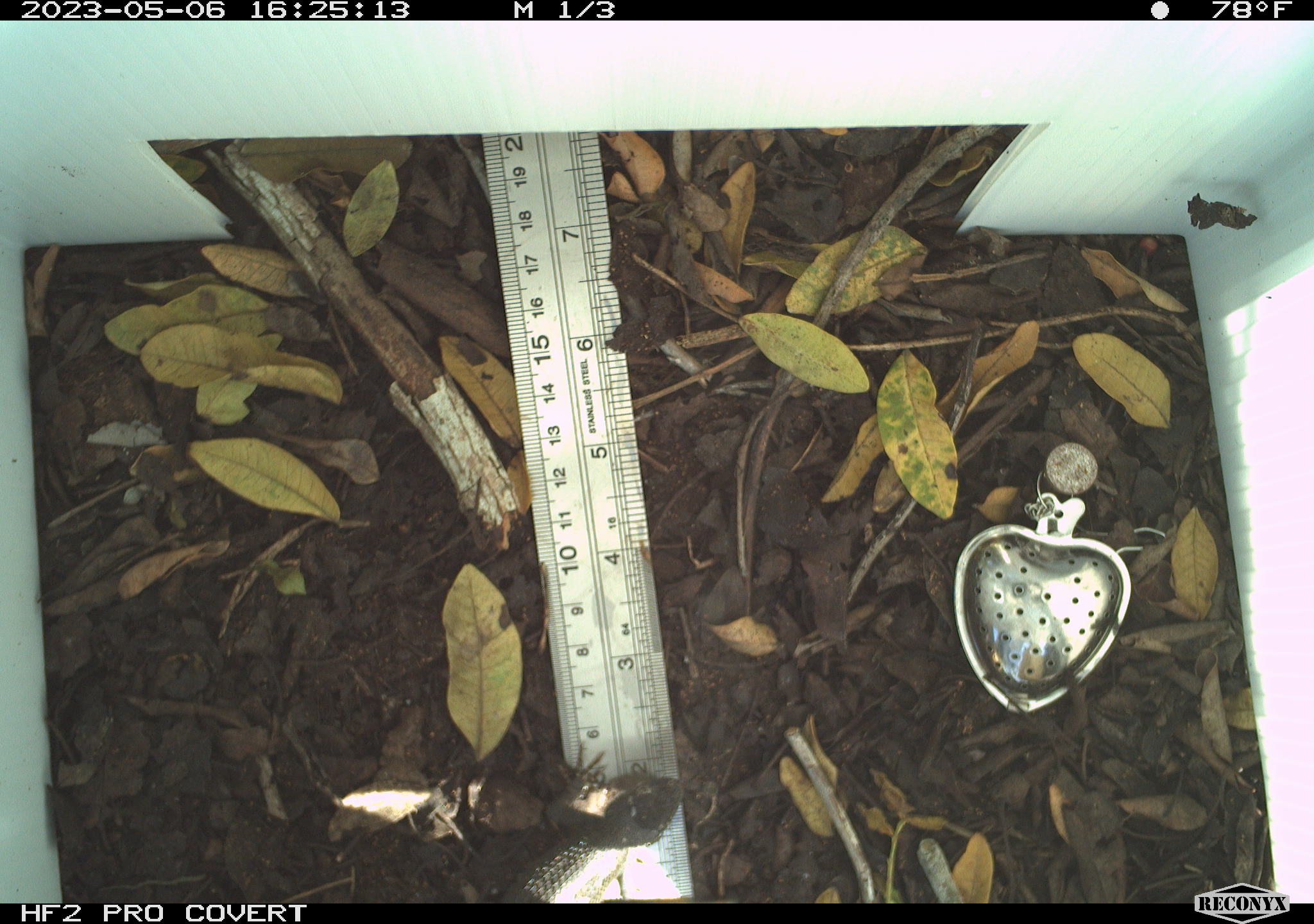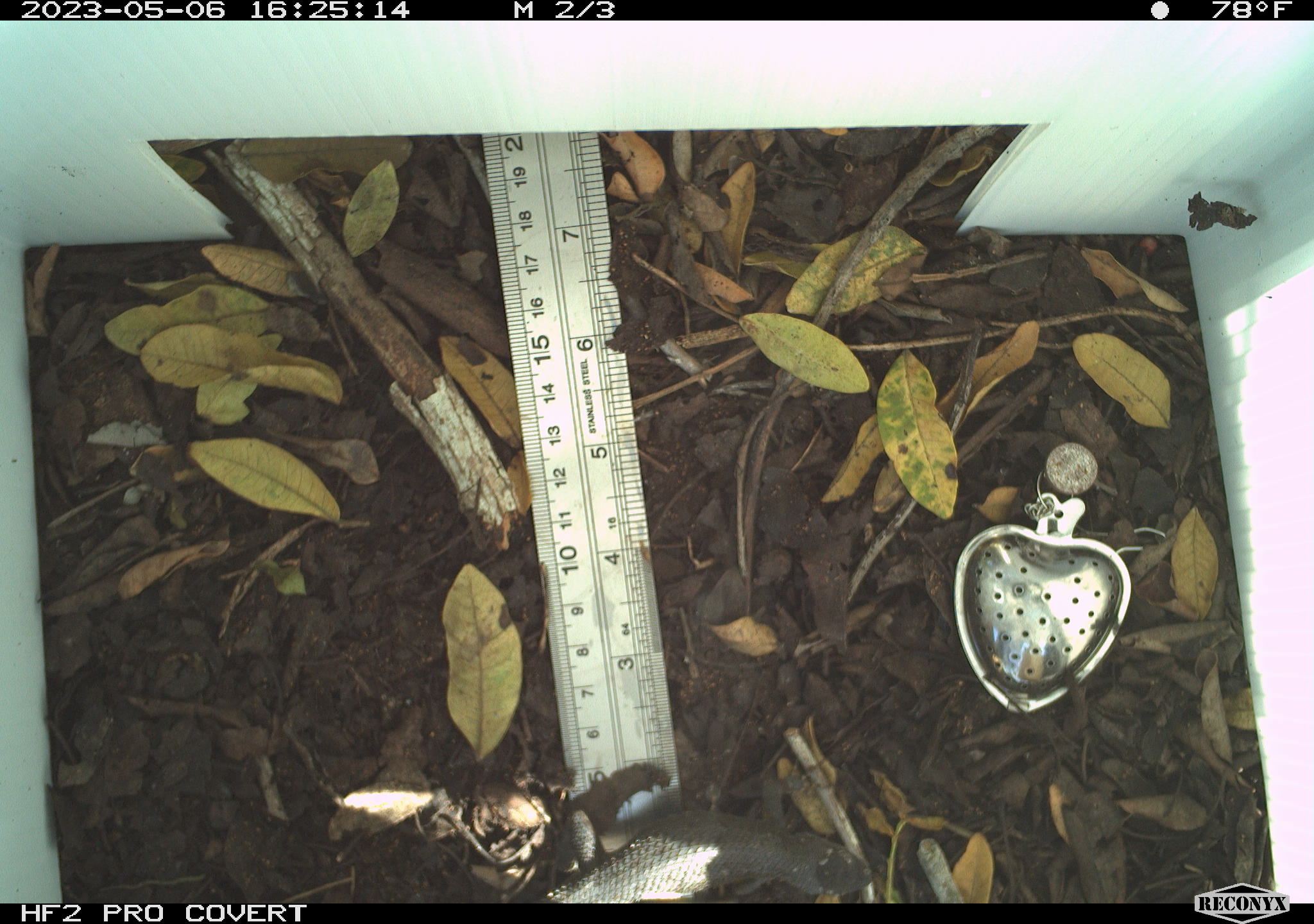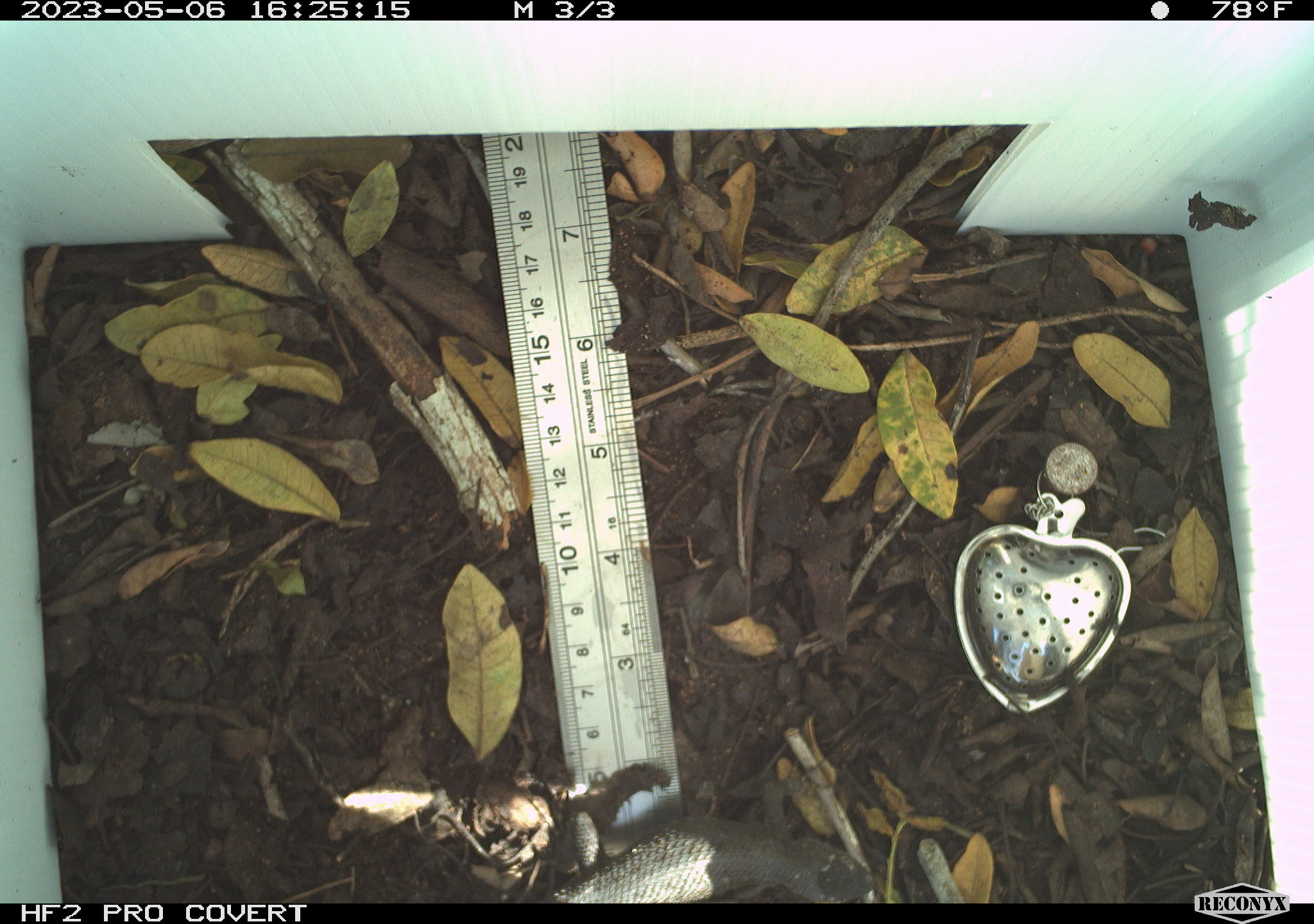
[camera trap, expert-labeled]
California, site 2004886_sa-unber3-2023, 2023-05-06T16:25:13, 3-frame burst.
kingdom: Animalia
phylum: Chordata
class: Reptilia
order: Squamata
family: Phrynosomatidae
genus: Sceloporus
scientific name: Sceloporus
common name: spiny lizards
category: sceloporus species